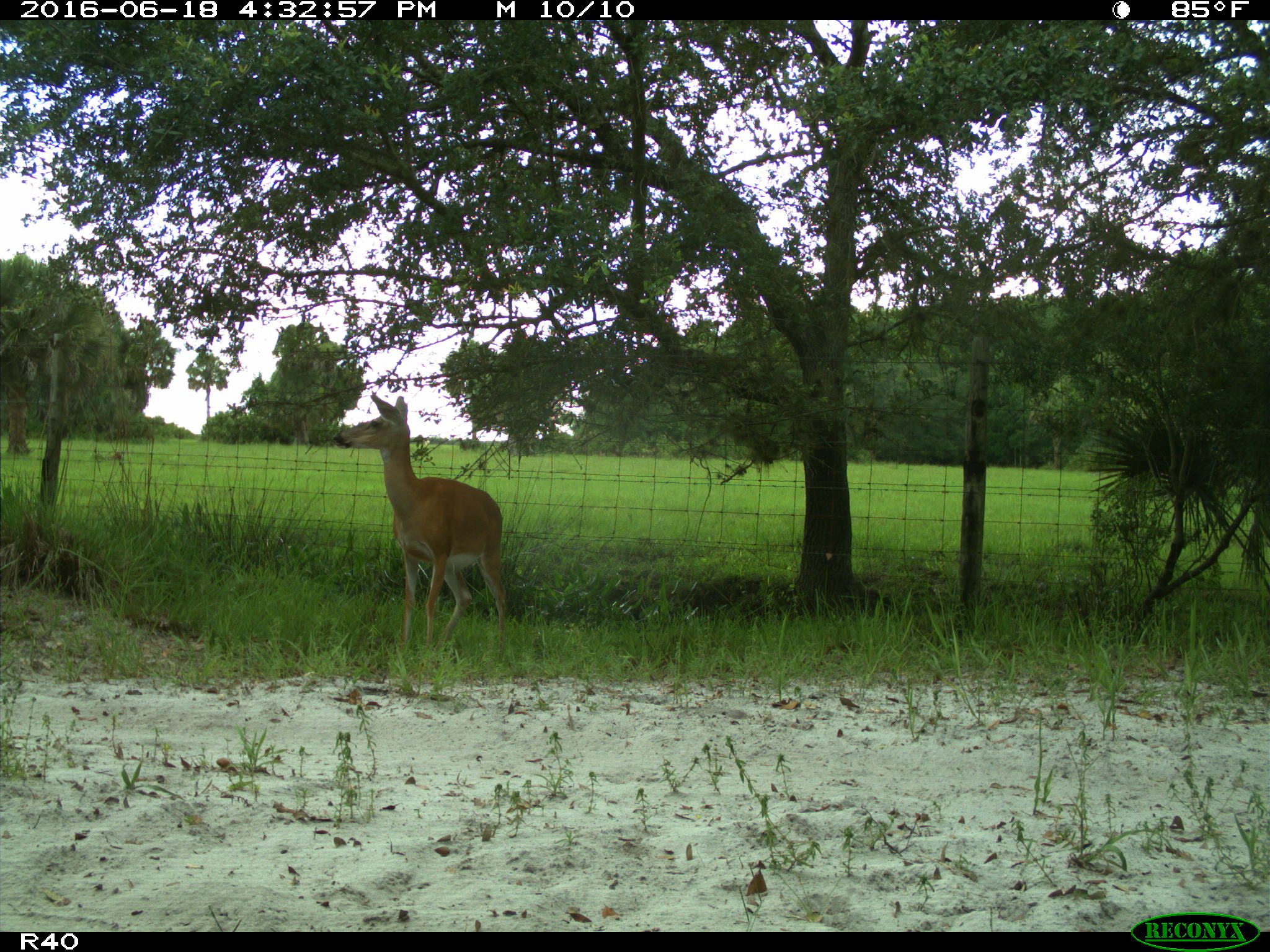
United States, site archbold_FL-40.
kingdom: Animalia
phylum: Chordata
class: Mammalia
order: Artiodactyla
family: Cervidae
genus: Odocoileus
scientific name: Odocoileus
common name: deer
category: unidentified deer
Unidentified deer (deer) (Odocoileus).